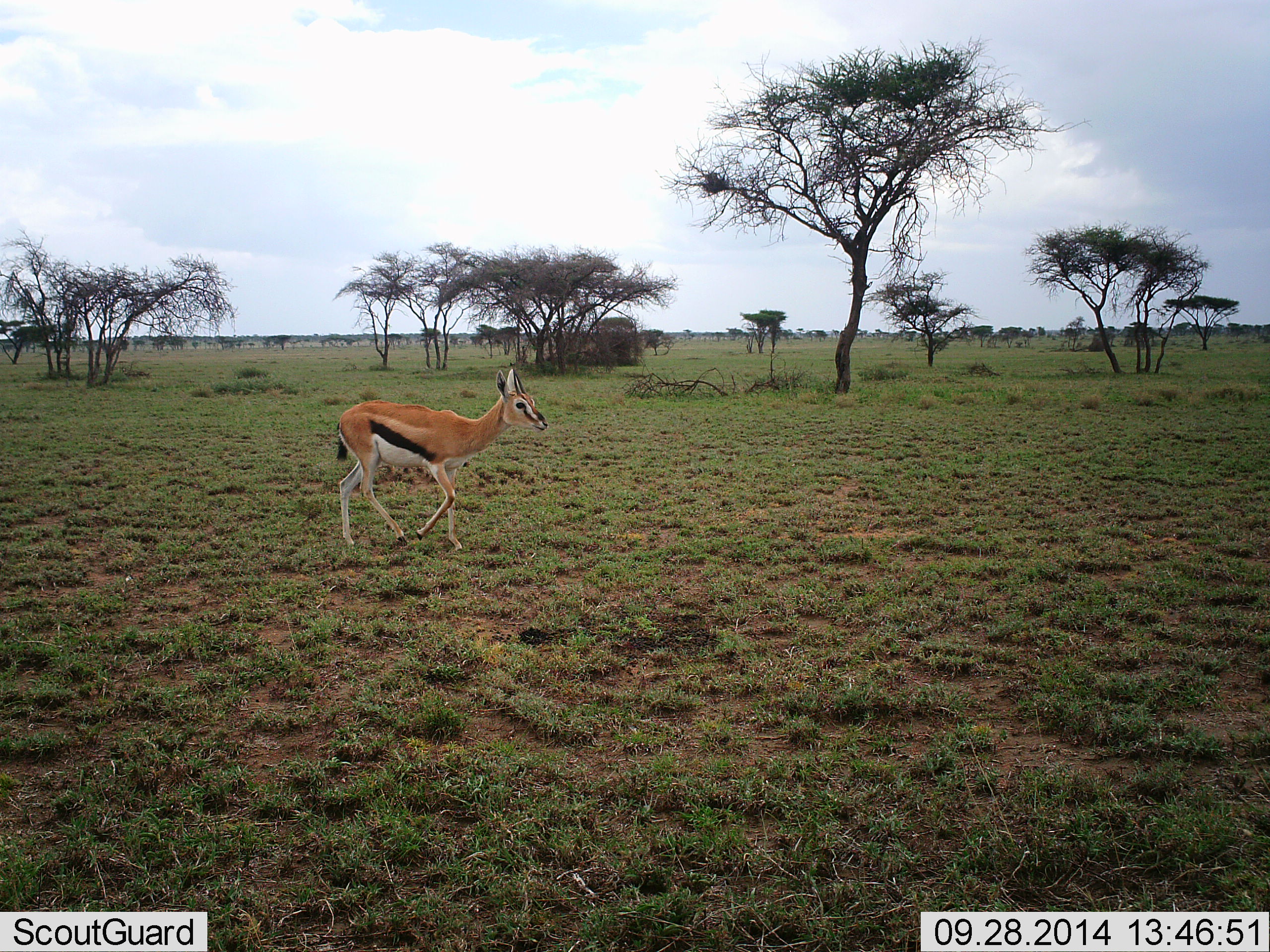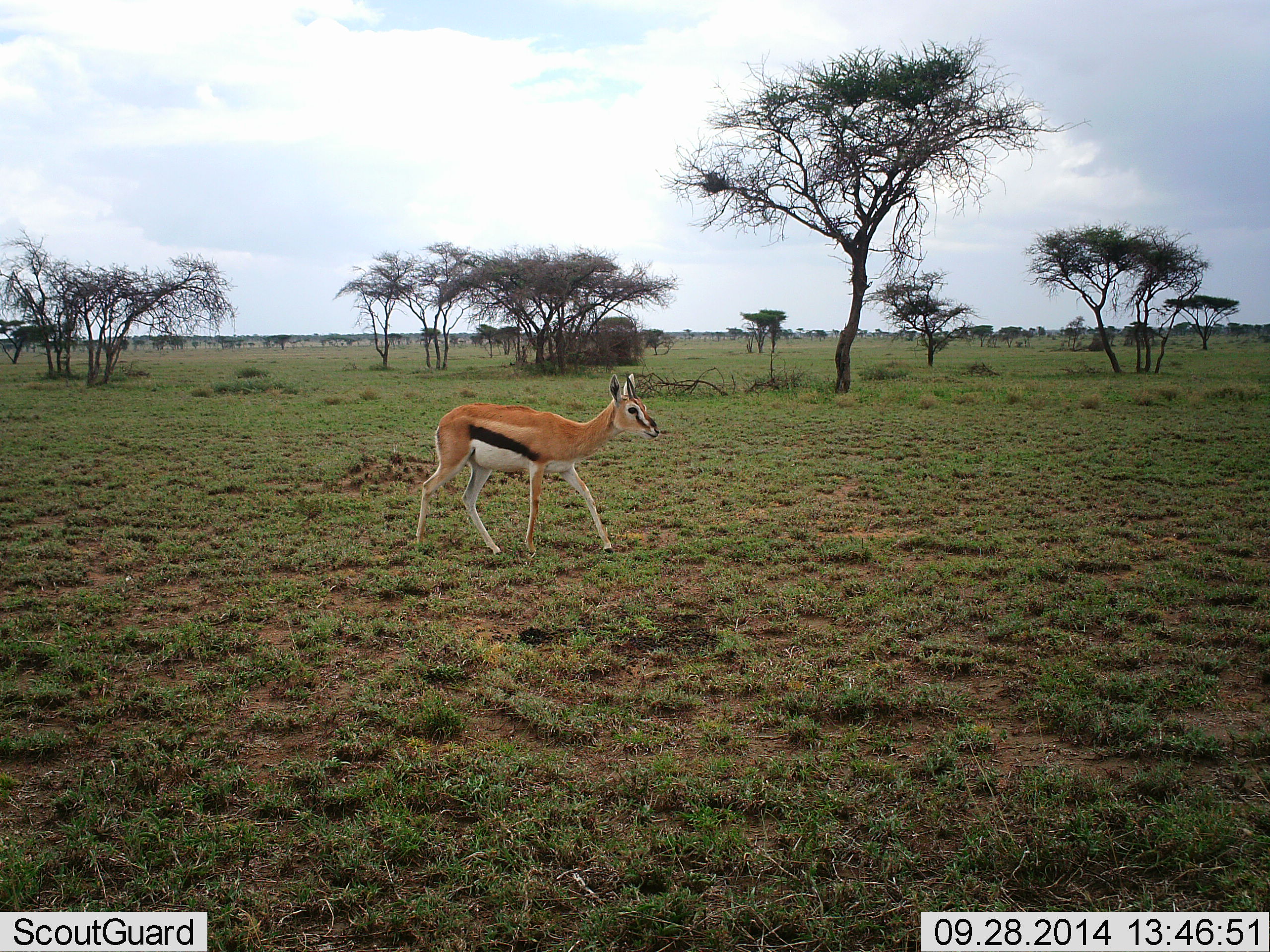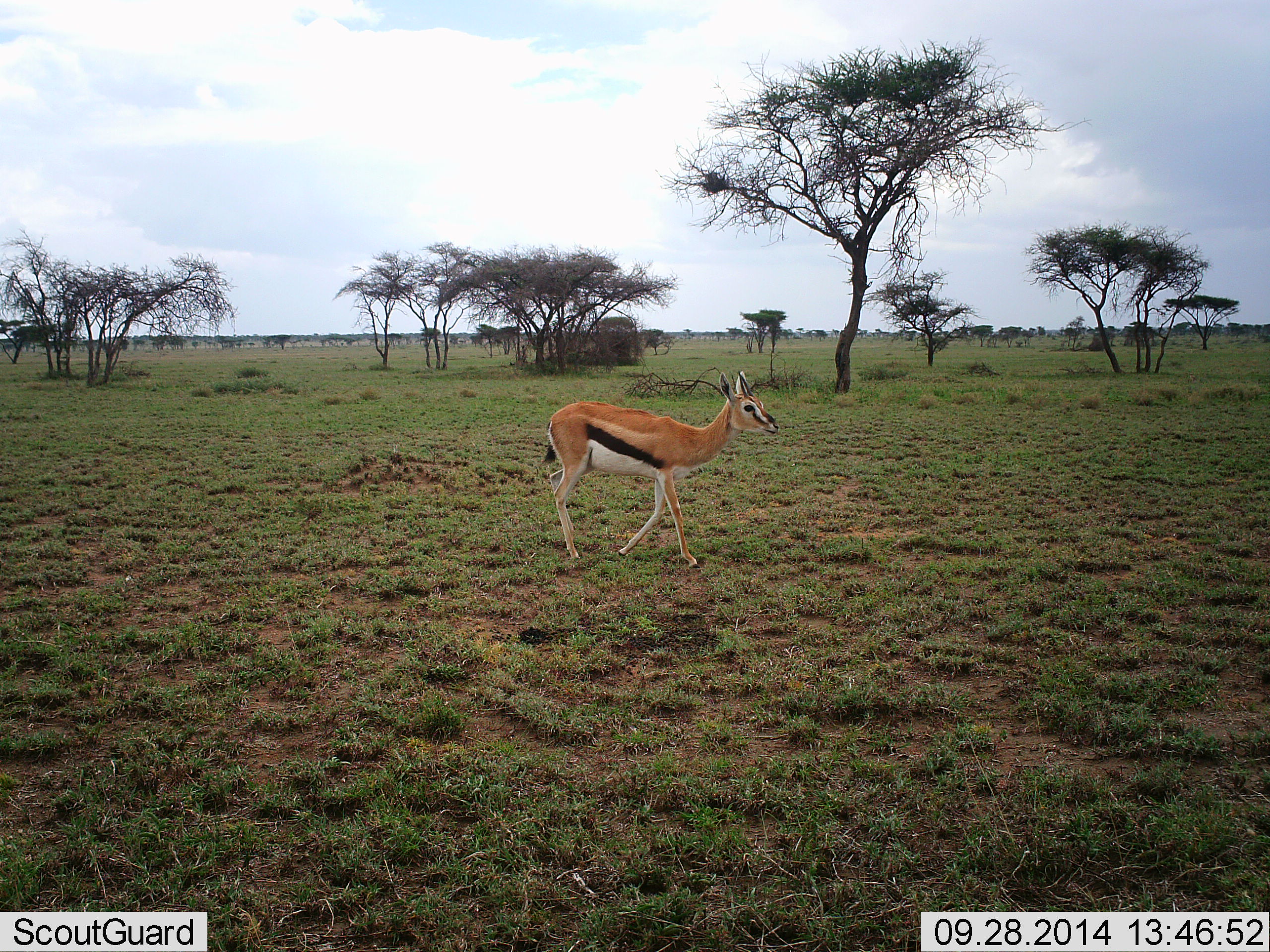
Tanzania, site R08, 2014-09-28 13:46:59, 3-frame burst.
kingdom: Animalia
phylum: Chordata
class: Mammalia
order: Artiodactyla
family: Bovidae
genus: Eudorcas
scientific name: Eudorcas thomsonii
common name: thomson's gazelle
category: gazellethomsons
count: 1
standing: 0%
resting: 0%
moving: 100%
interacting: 0%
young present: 0%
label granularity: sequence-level